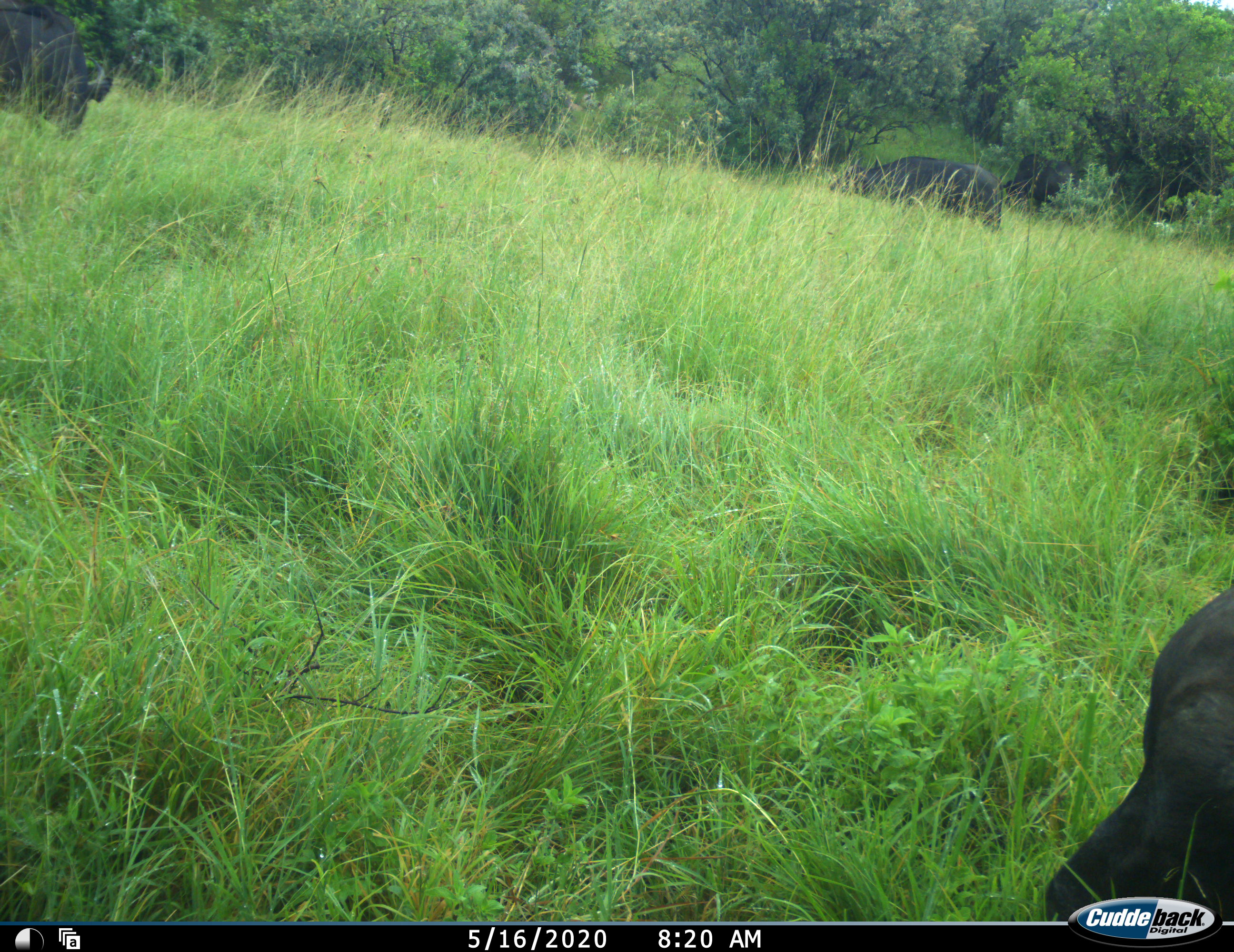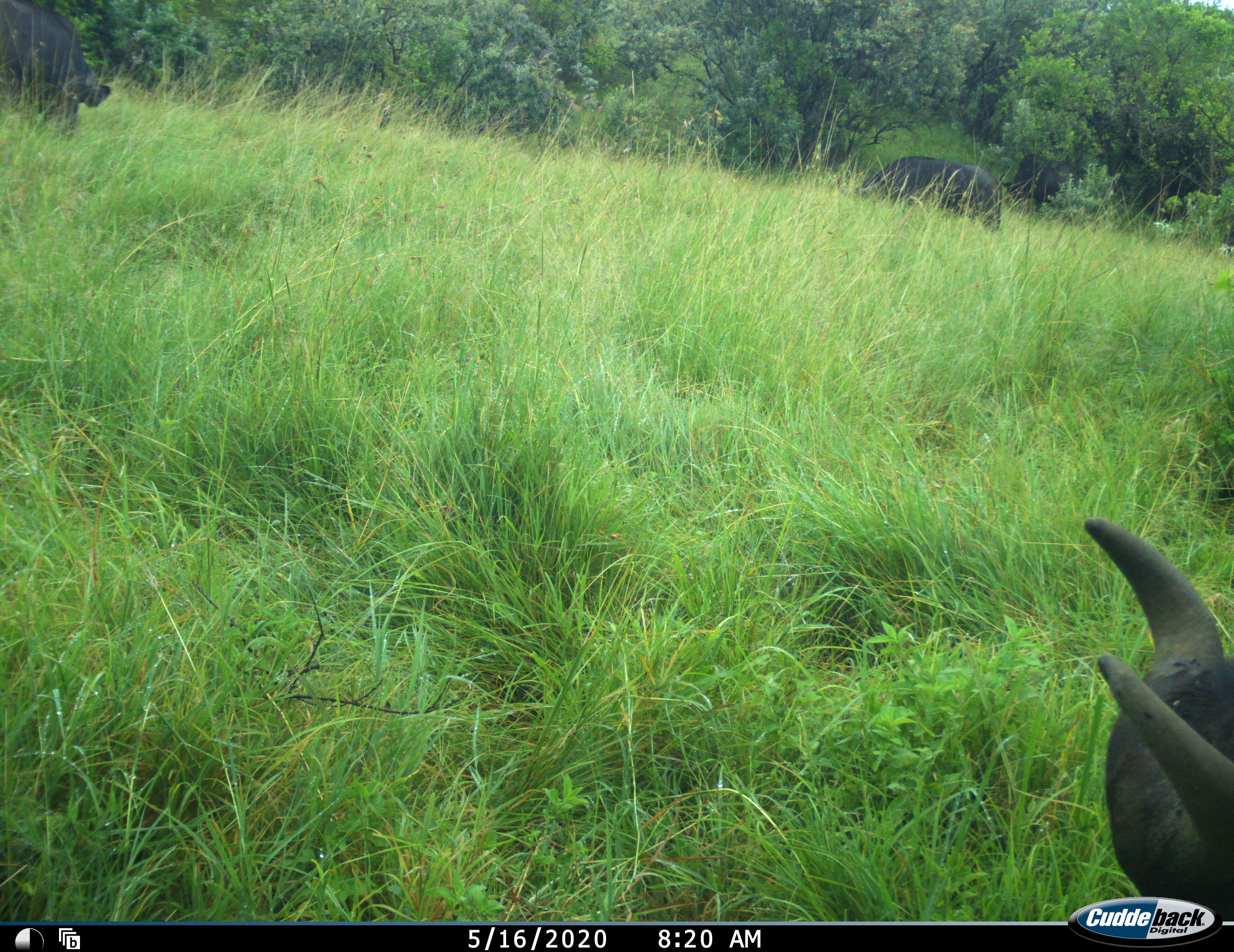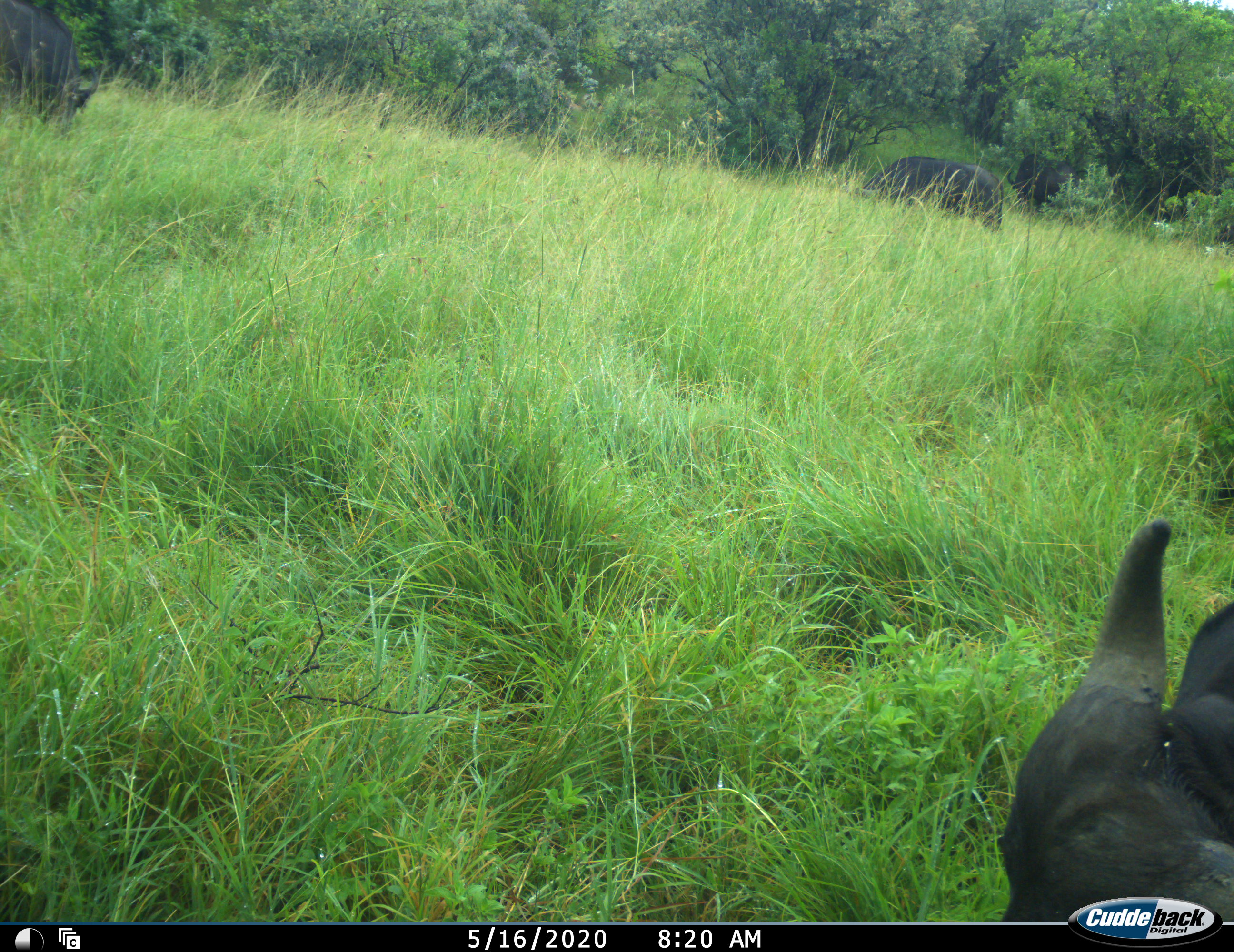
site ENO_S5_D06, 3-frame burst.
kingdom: Animalia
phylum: Chordata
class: Mammalia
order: Artiodactyla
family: Bovidae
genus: Syncerus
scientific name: Syncerus caffer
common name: african buffalo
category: buffalo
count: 4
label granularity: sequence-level